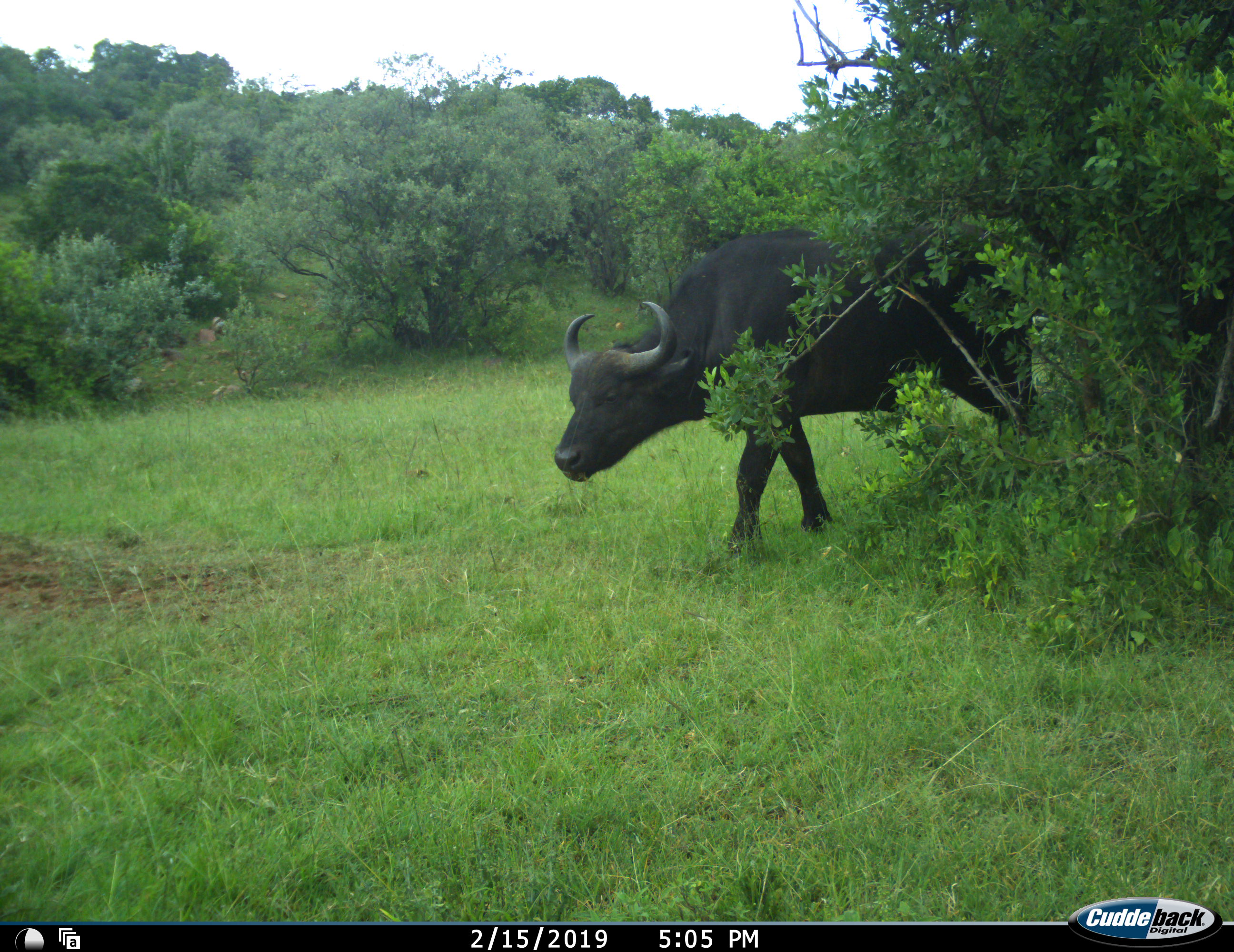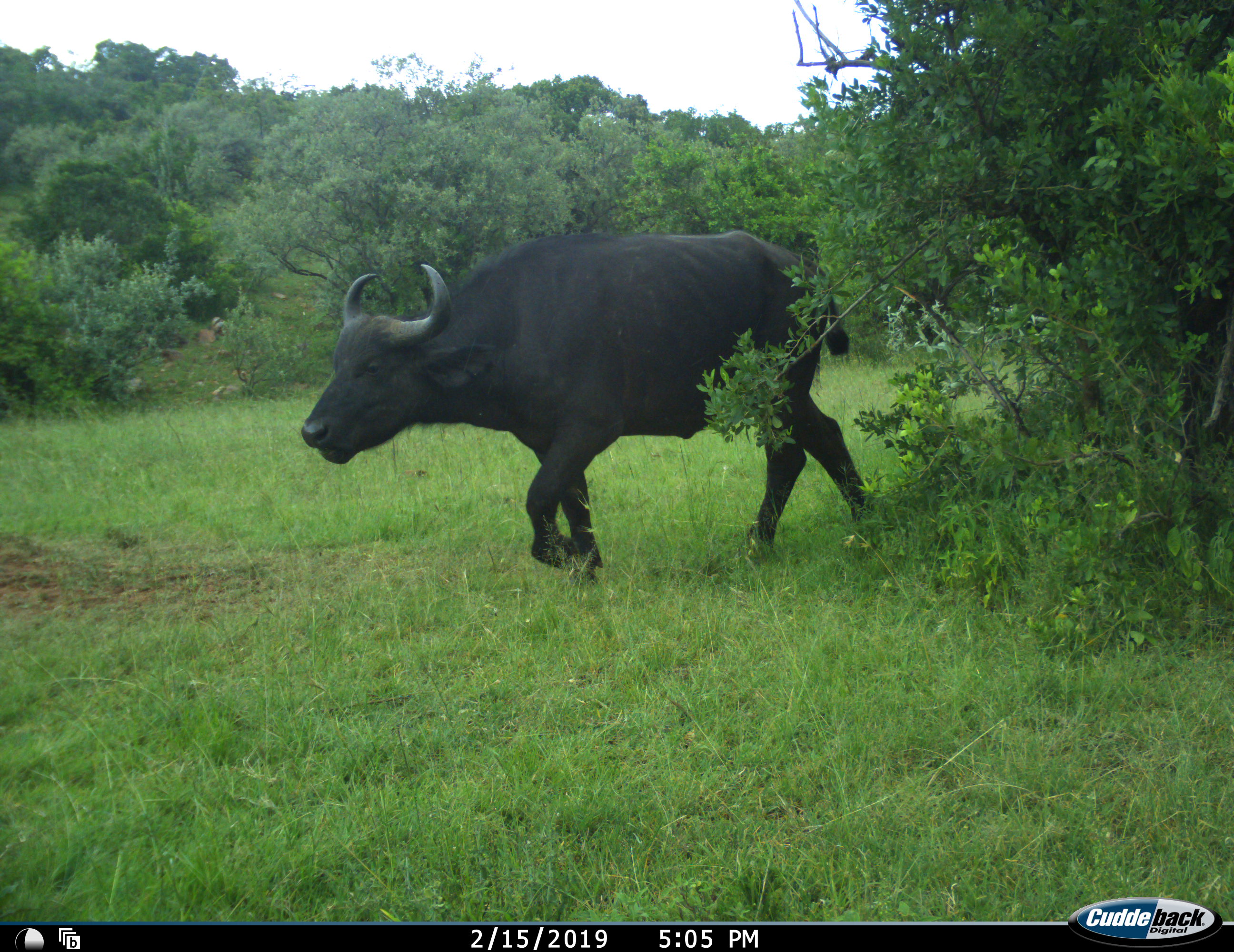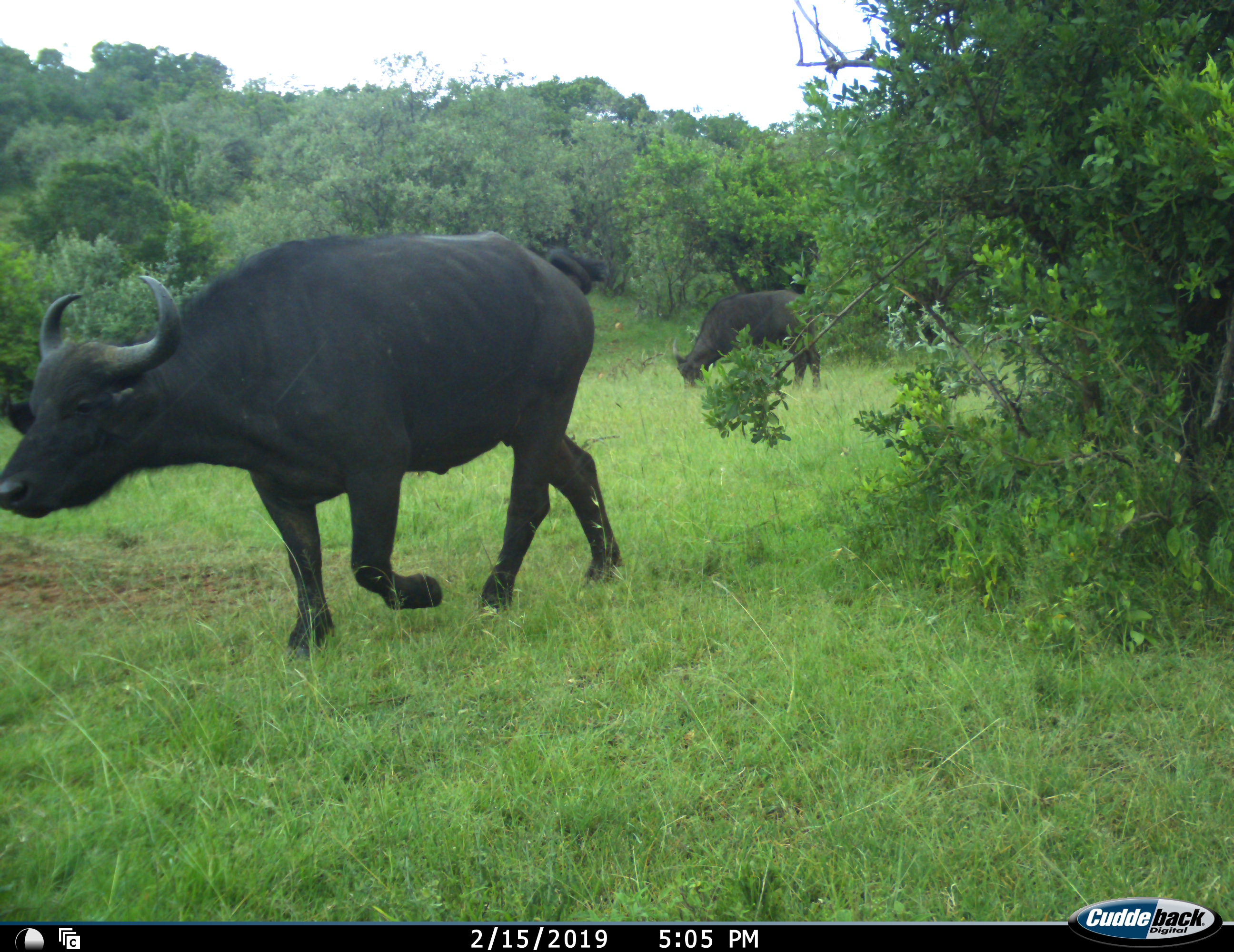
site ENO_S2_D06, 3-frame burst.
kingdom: Animalia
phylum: Chordata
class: Mammalia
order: Artiodactyla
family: Bovidae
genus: Syncerus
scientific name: Syncerus caffer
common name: african buffalo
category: buffalo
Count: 2.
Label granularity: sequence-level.